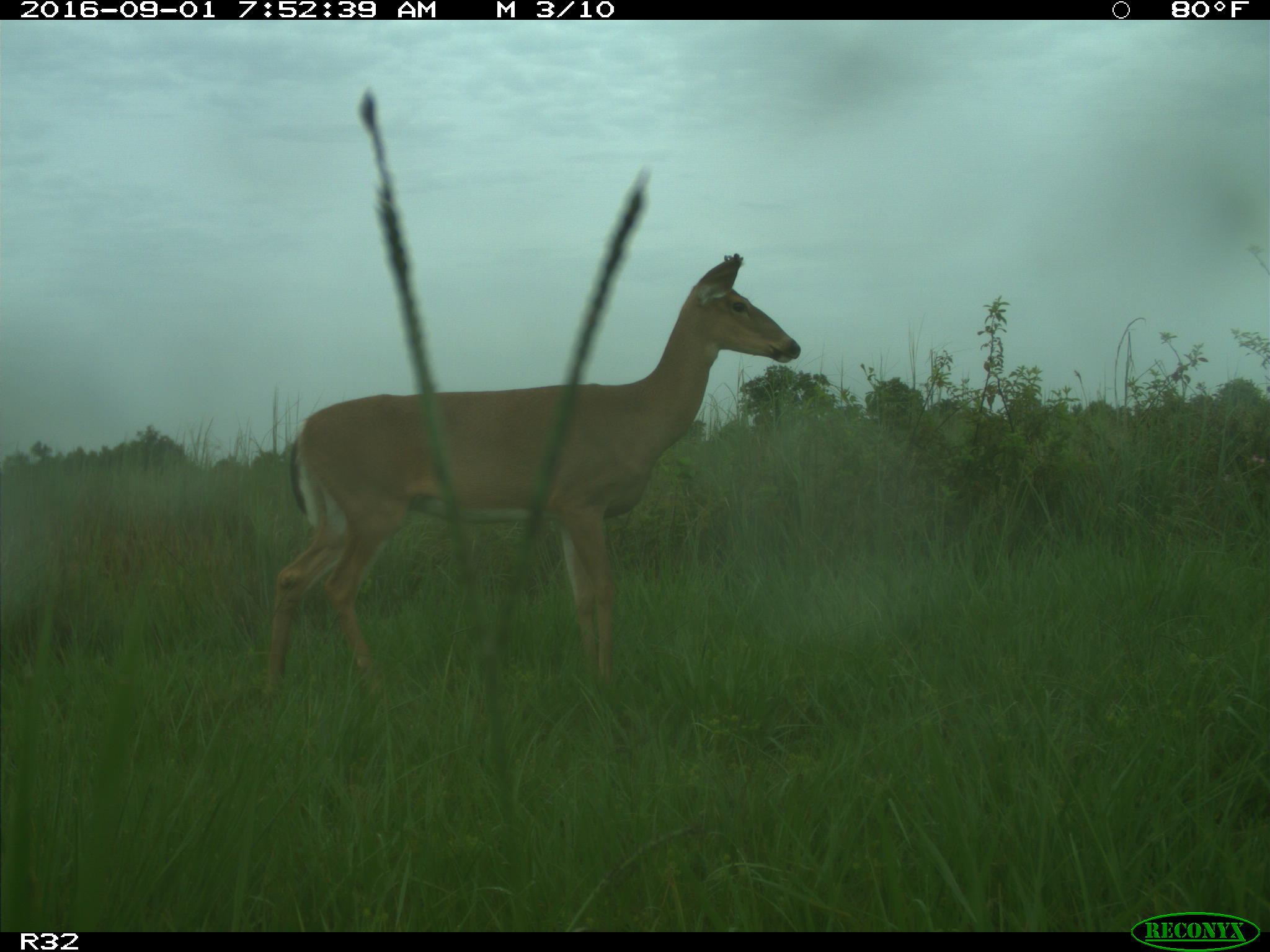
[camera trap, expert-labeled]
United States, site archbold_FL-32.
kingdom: Animalia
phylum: Chordata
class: Mammalia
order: Artiodactyla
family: Cervidae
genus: Odocoileus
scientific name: Odocoileus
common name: deer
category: unidentified deer